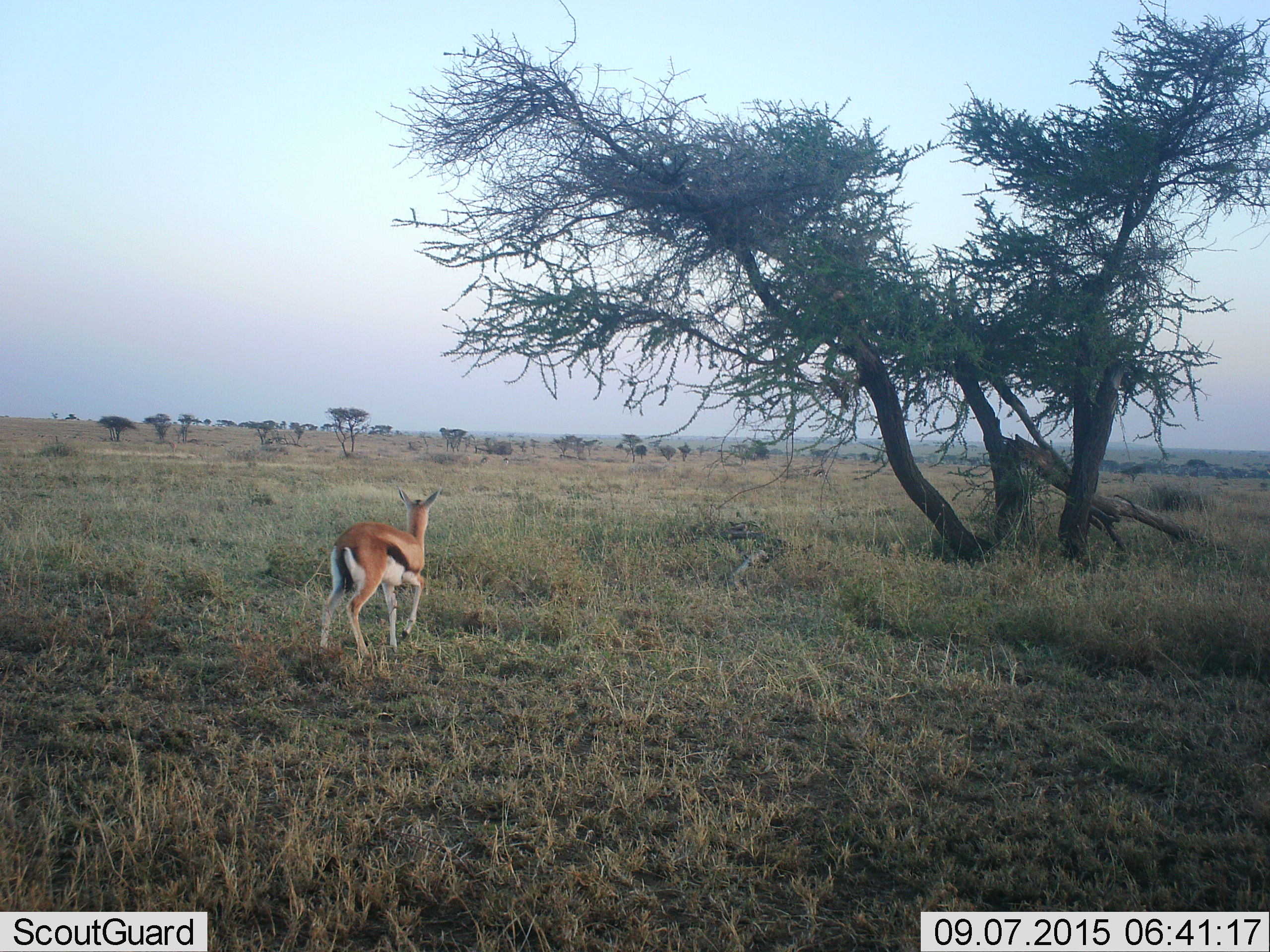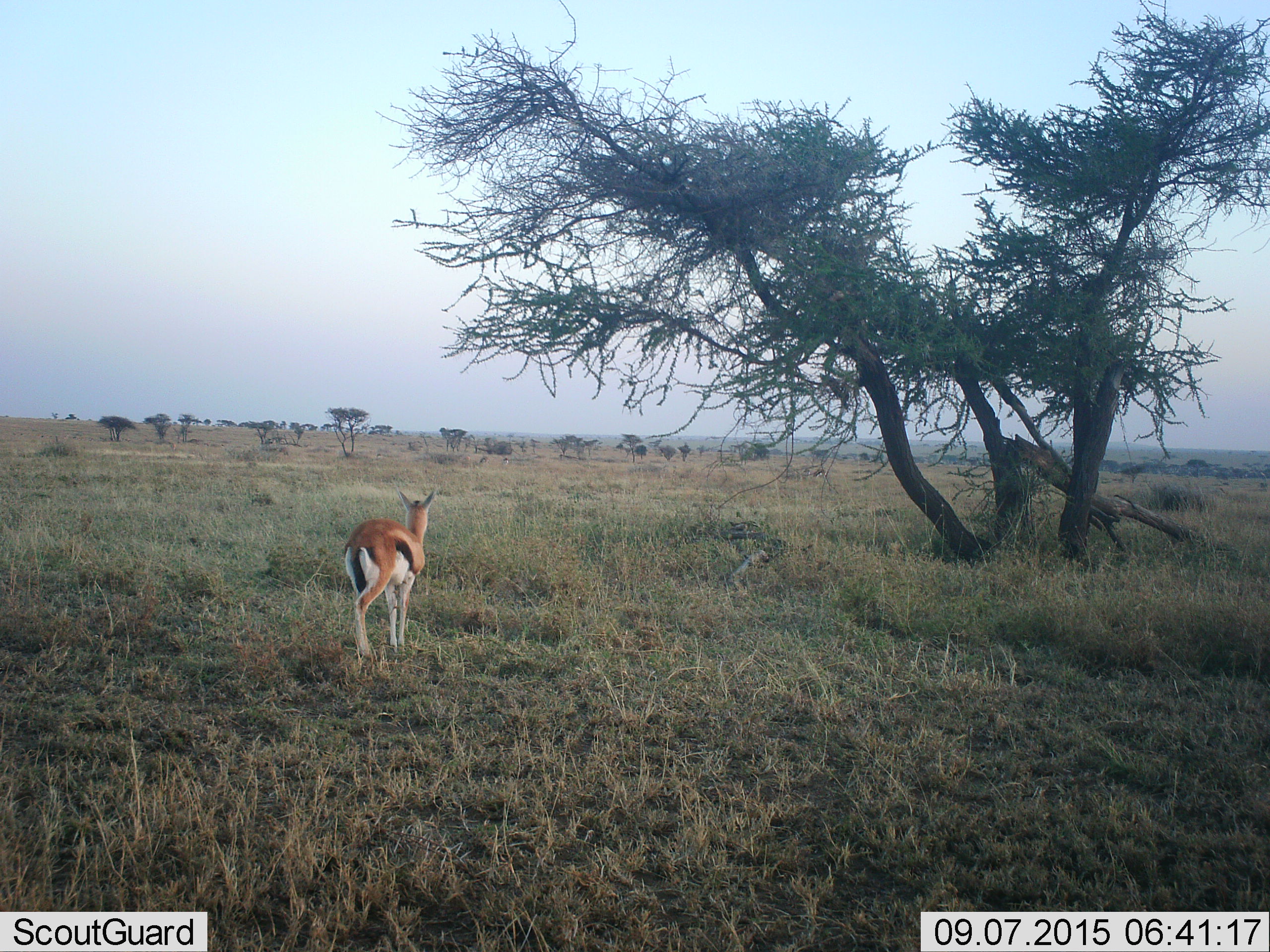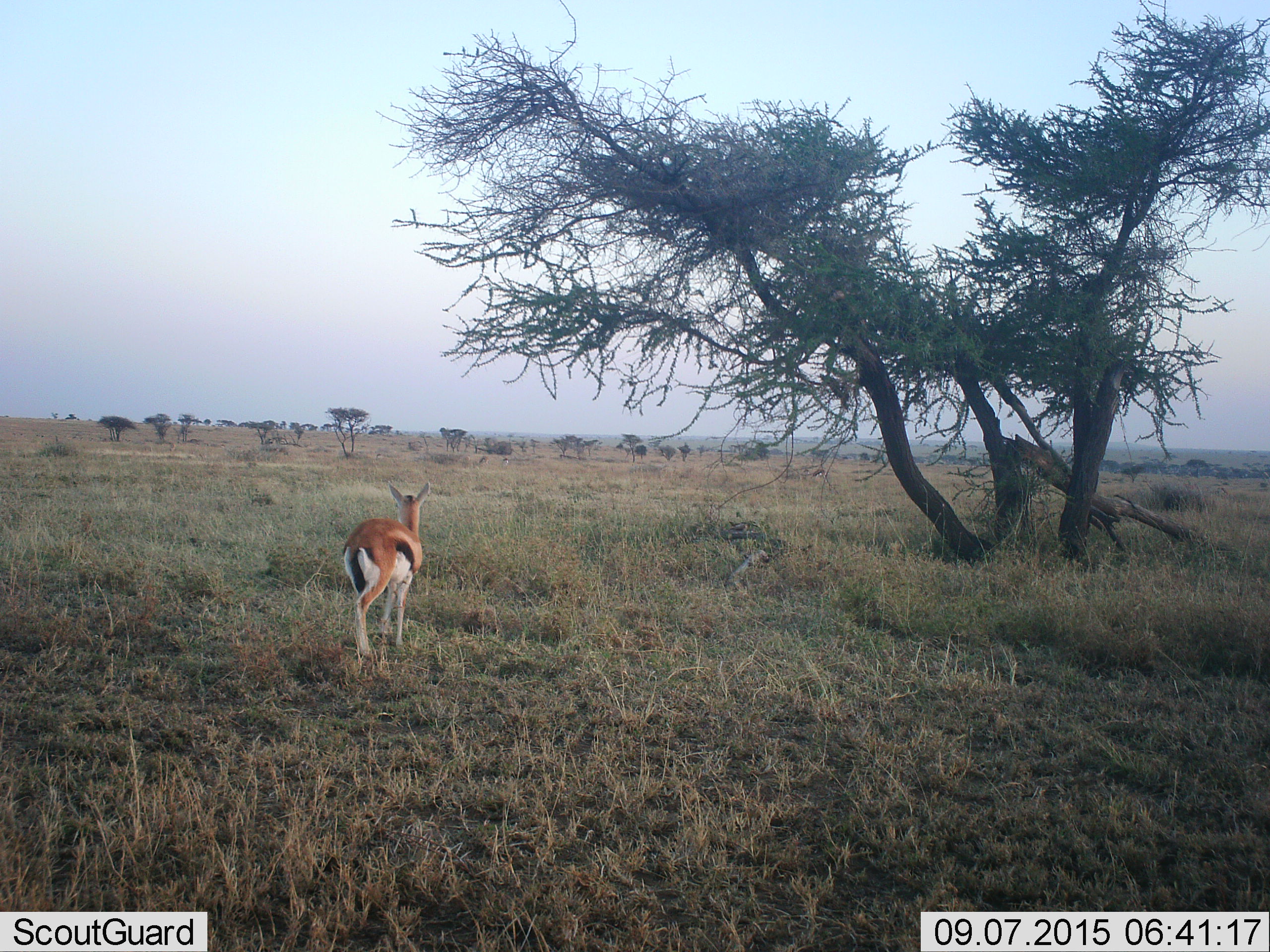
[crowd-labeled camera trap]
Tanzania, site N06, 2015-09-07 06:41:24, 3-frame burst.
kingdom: Animalia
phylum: Chordata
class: Mammalia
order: Artiodactyla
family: Bovidae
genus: Eudorcas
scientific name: Eudorcas thomsonii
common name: thomson's gazelle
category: gazellethomsons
Gazellethomsons (thomson's gazelle) (Eudorcas thomsonii), count 1. Behavior (volunteer vote fractions): standing 57%, resting 0%, moving 57%, interacting 0%. Young present (vote fraction): 0%. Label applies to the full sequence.